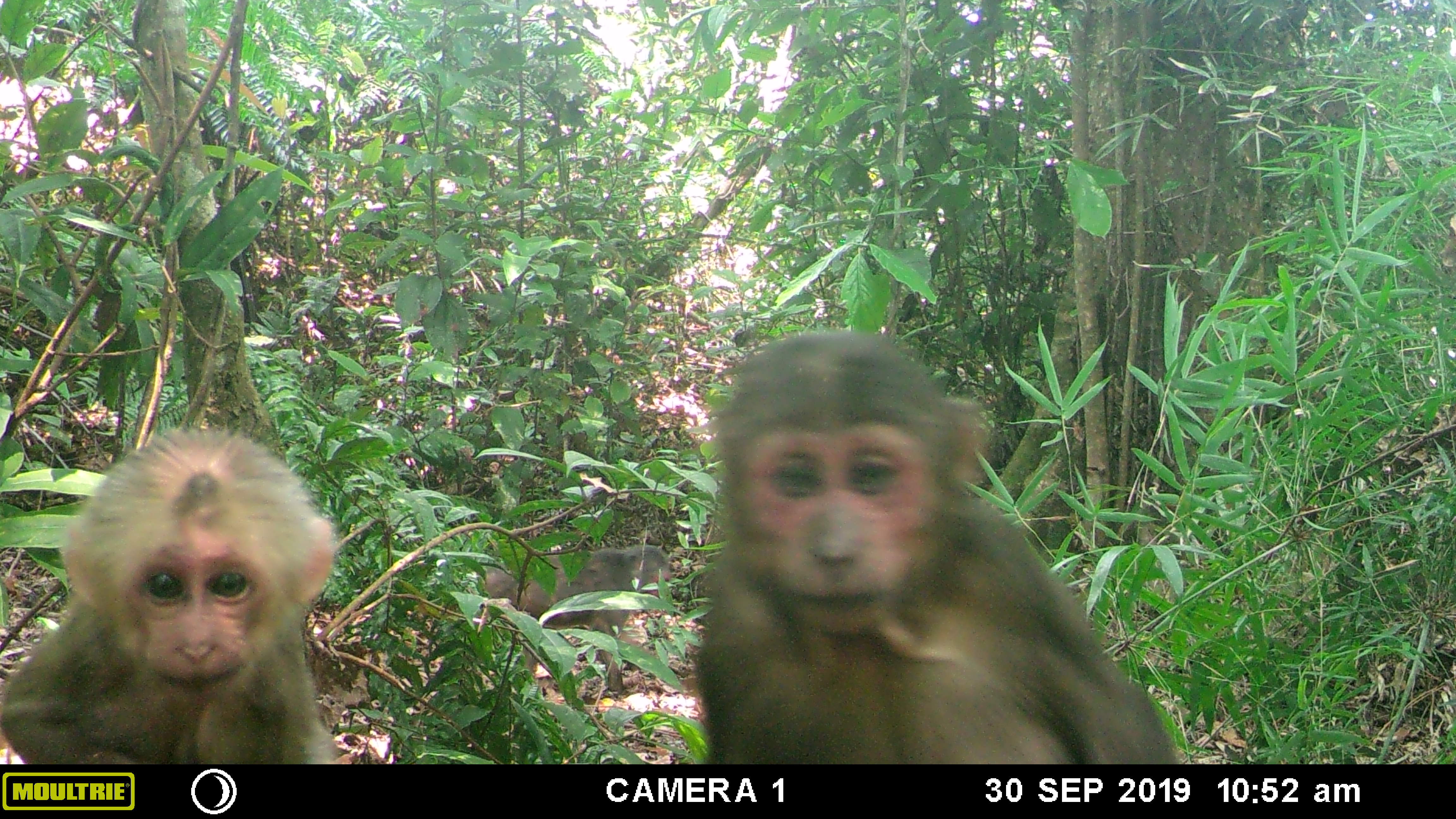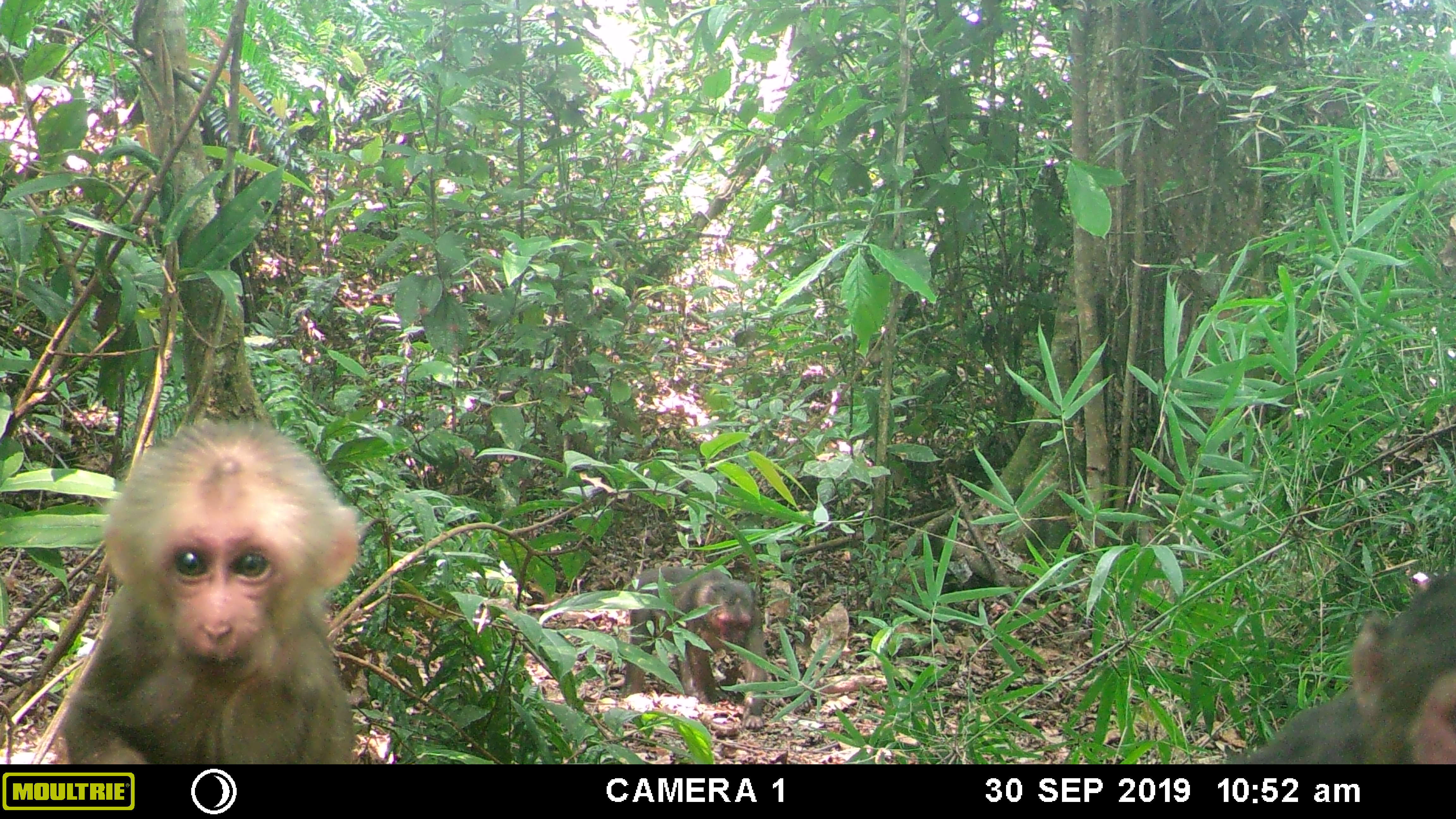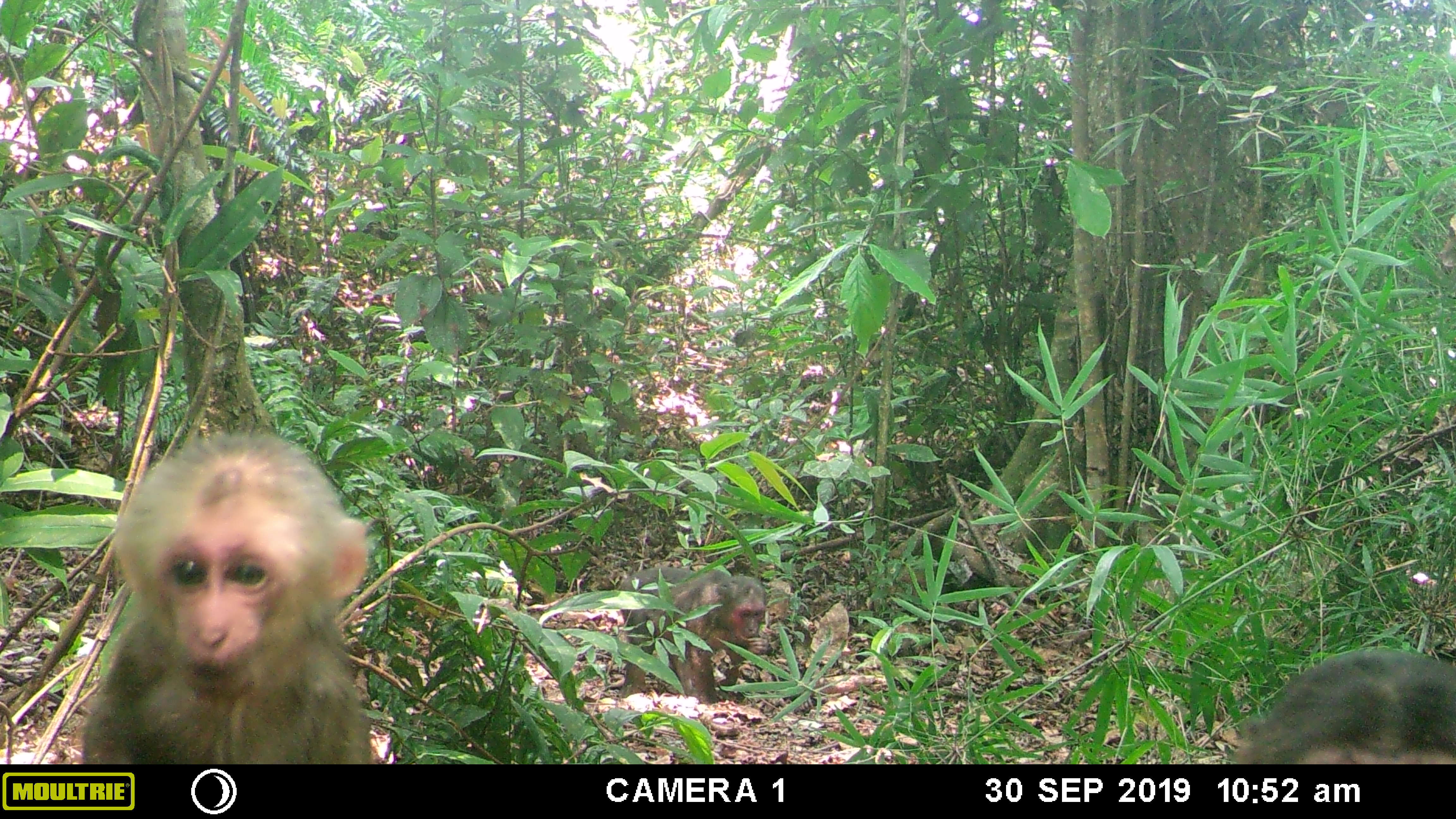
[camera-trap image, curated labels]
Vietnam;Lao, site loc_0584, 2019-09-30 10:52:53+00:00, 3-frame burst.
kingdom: Animalia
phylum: Chordata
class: Mammalia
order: Primates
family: Cercopithecidae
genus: Macaca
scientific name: Macaca arctoides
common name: stump-tailed macaque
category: stump tailed macaque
Stump tailed macaque (stump-tailed macaque) (Macaca arctoides). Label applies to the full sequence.